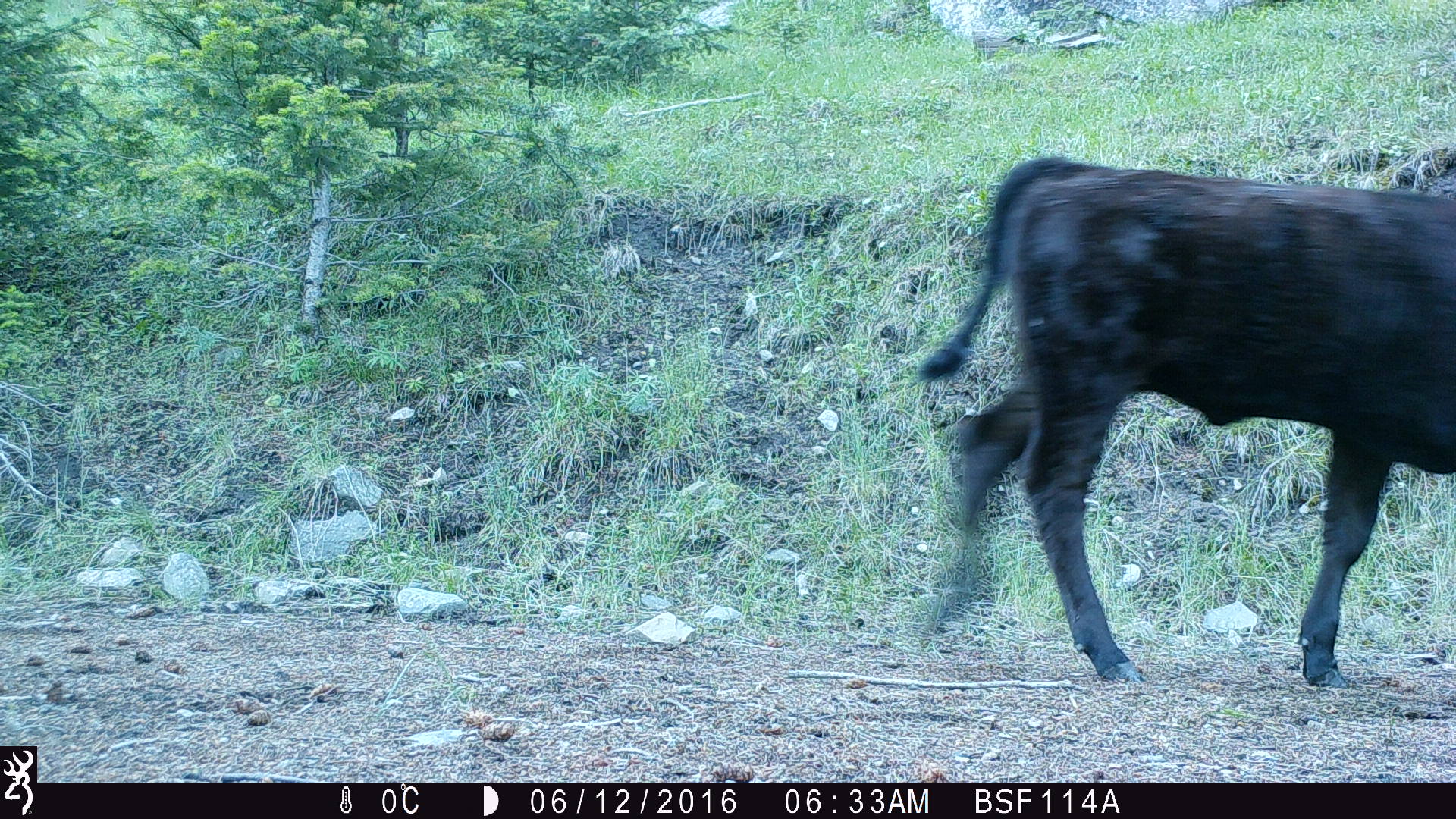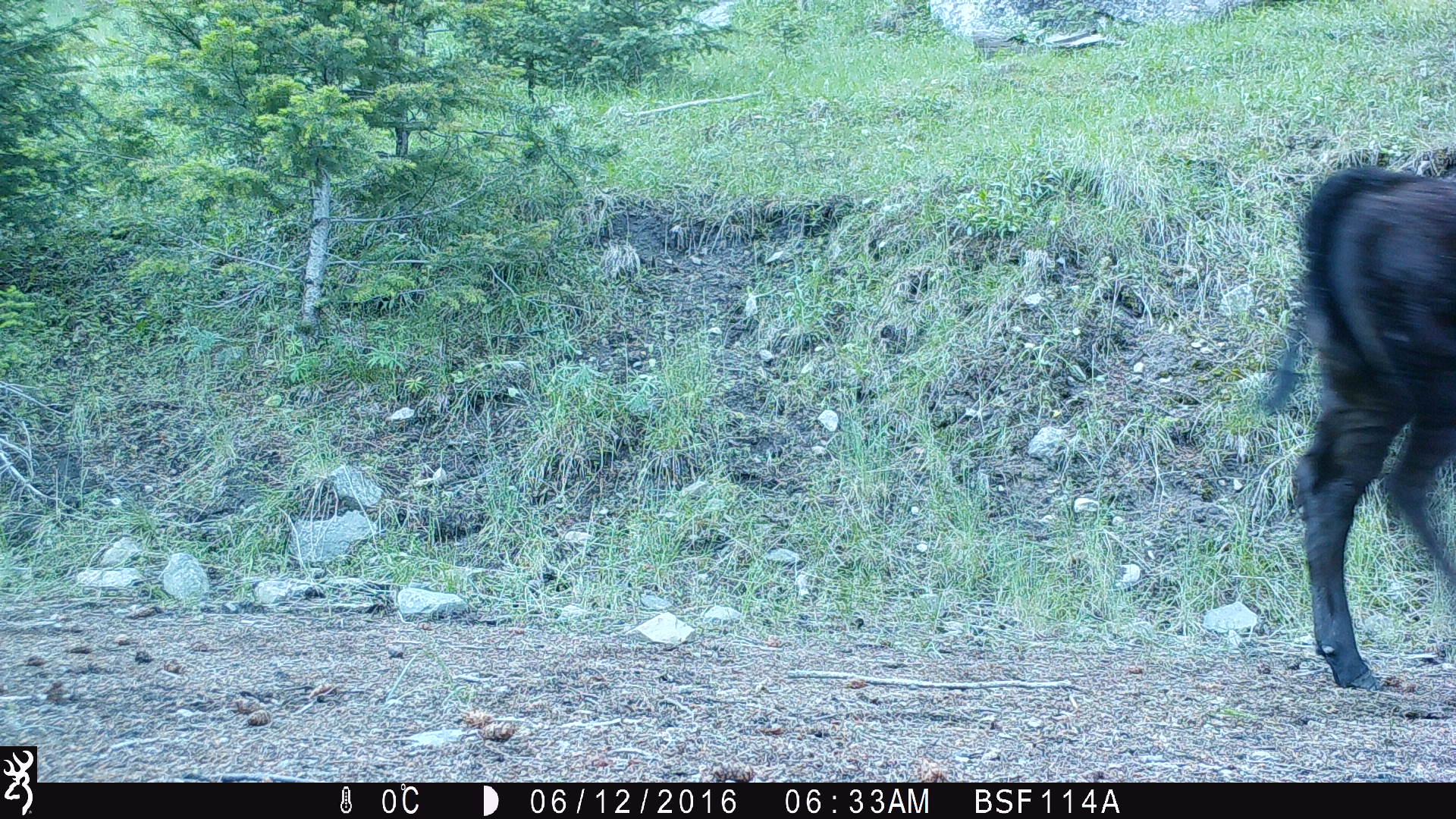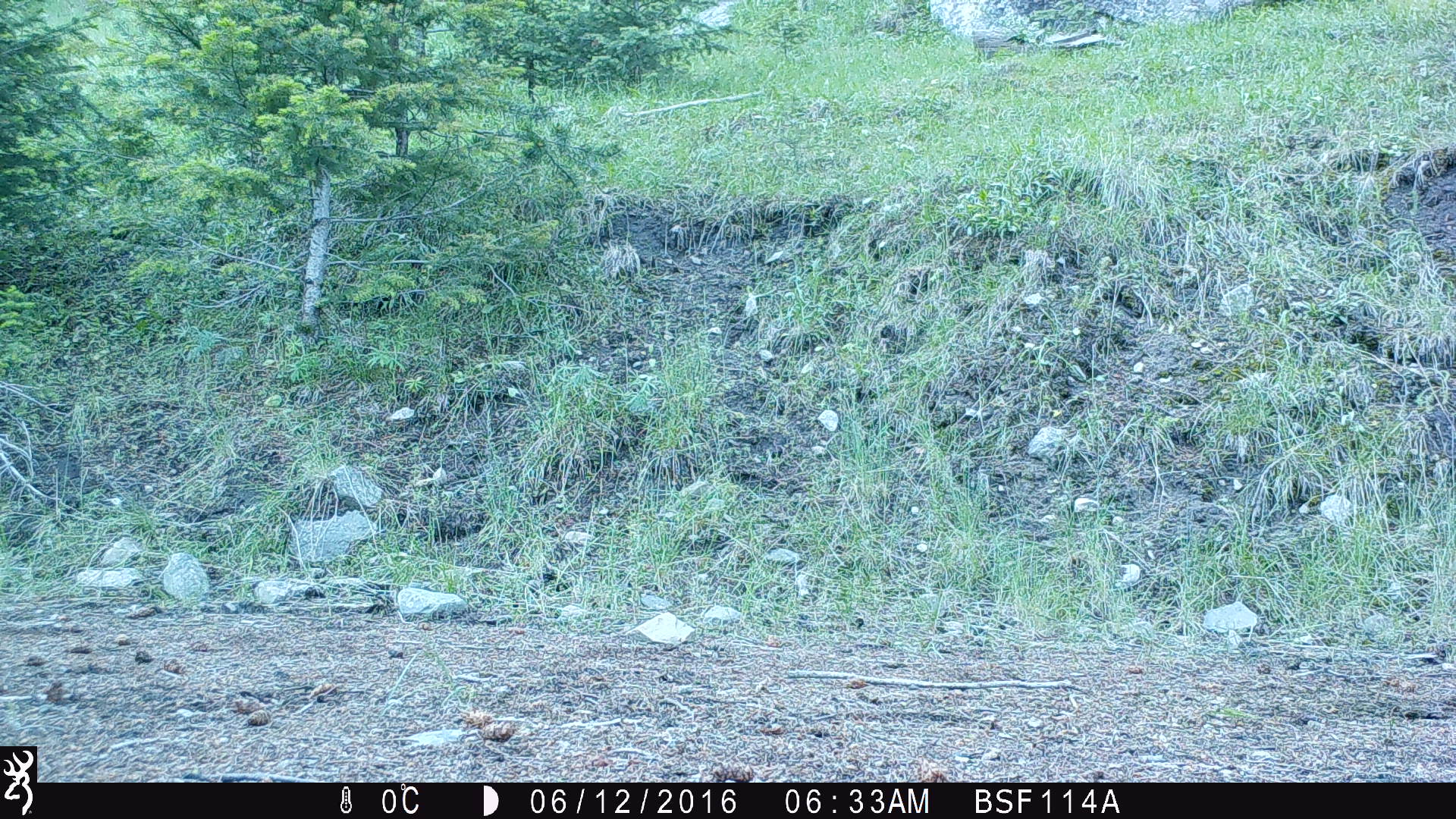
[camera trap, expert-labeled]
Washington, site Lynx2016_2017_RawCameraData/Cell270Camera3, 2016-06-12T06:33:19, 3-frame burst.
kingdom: Animalia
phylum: Chordata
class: Mammalia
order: Artiodactyla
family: Bovidae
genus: Bos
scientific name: Bos taurus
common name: domestic cattle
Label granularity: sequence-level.